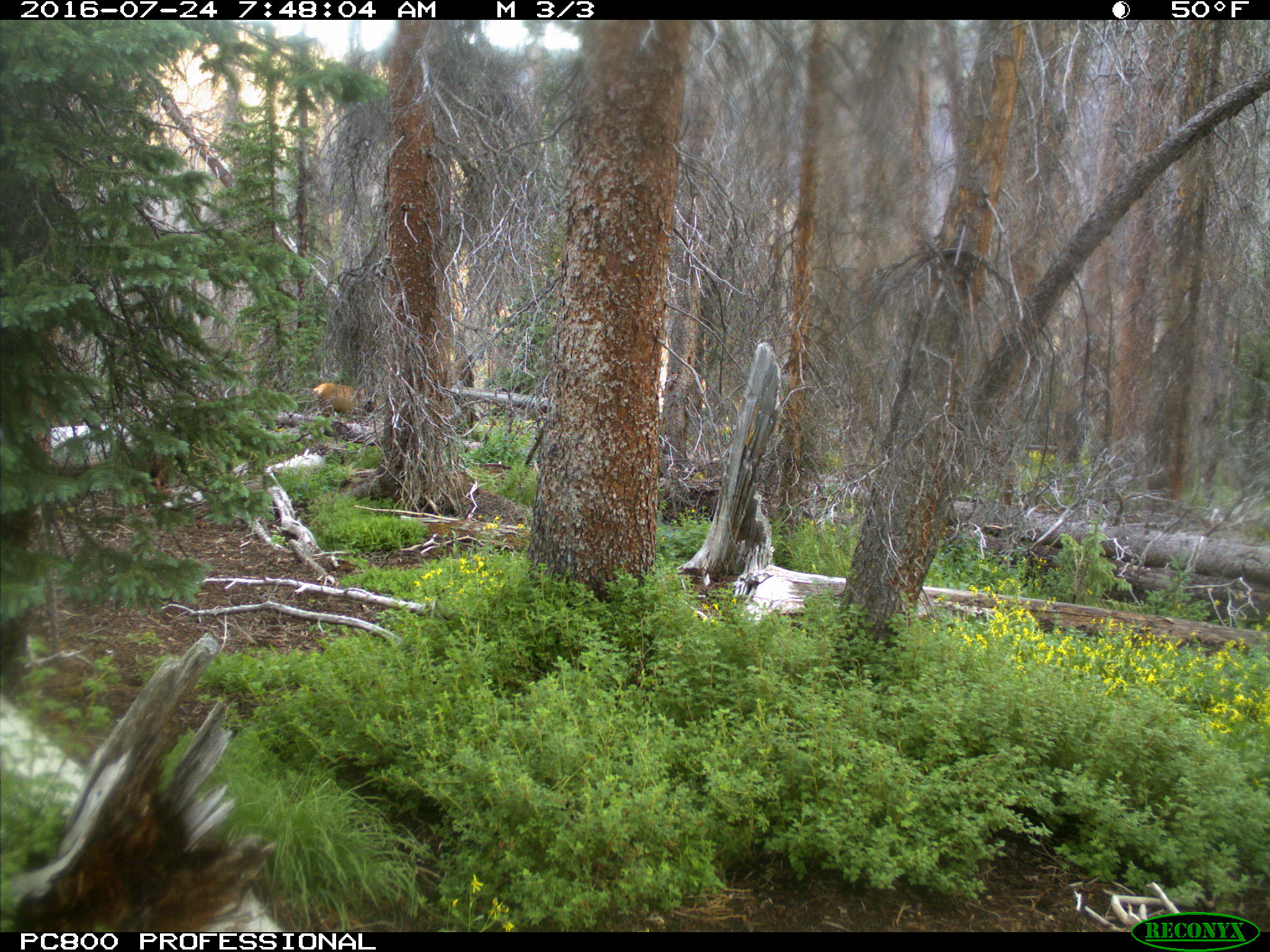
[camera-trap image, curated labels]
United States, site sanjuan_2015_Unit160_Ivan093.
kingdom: Animalia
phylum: Chordata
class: Mammalia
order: Artiodactyla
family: Cervidae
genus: Cervus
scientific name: Cervus elaphus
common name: red deer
Cervus elaphus (red deer).